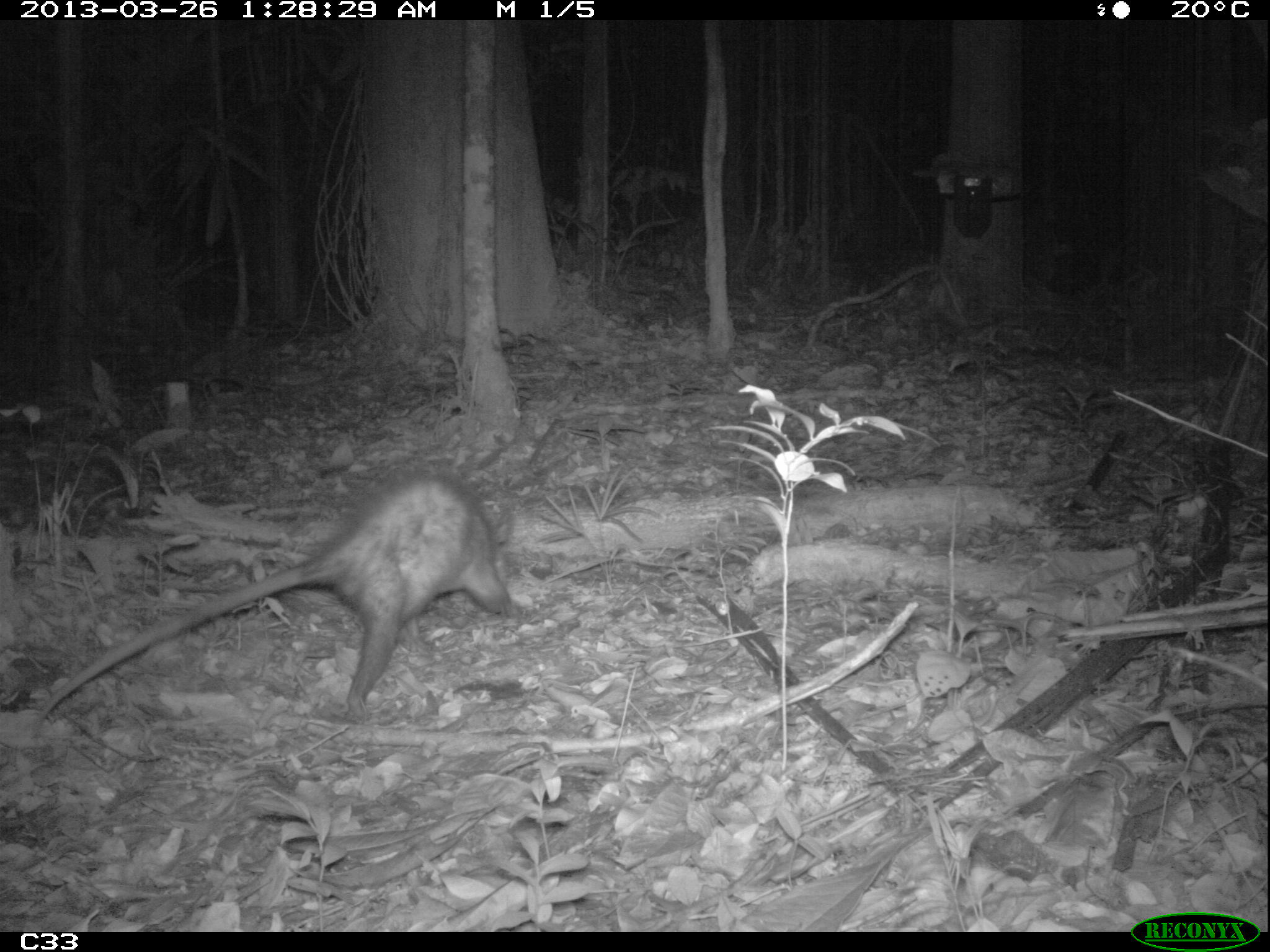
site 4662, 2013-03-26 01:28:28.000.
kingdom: Animalia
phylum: Chordata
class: Mammalia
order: Didelphimorphia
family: Didelphidae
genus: Didelphis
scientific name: Didelphis marsupialis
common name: southern opossum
Didelphis marsupialis (southern opossum), count 1, age adult, sex female.